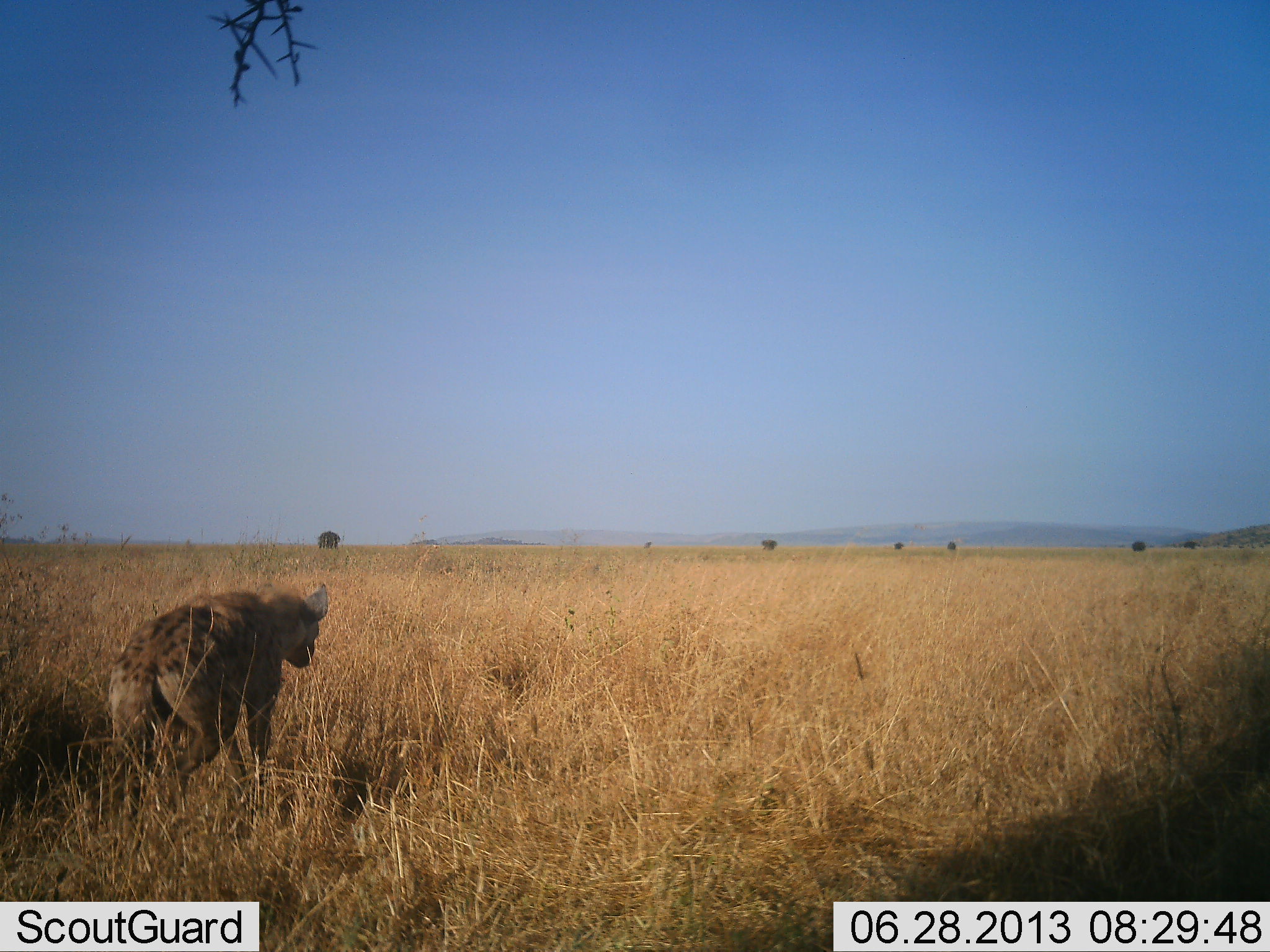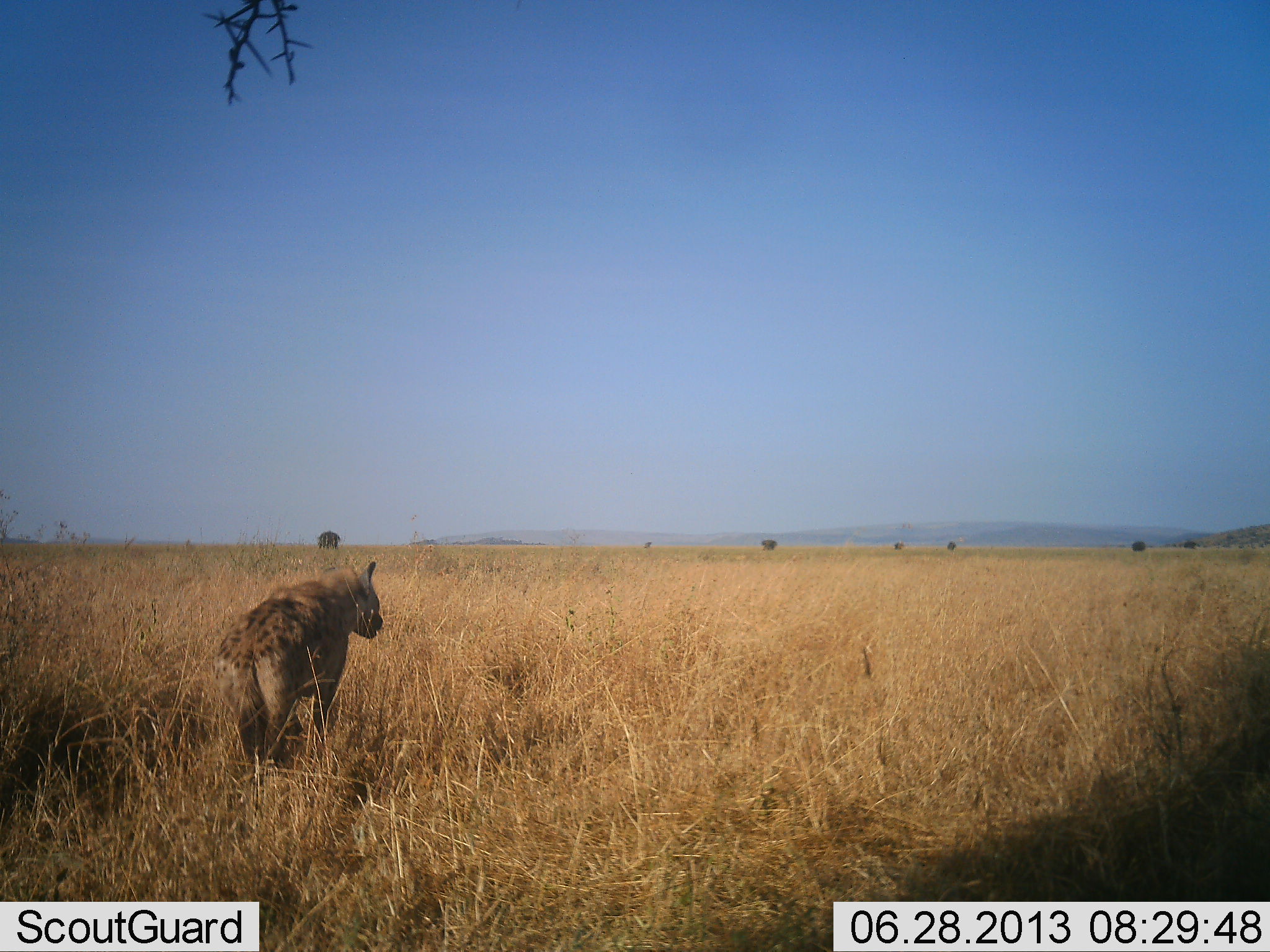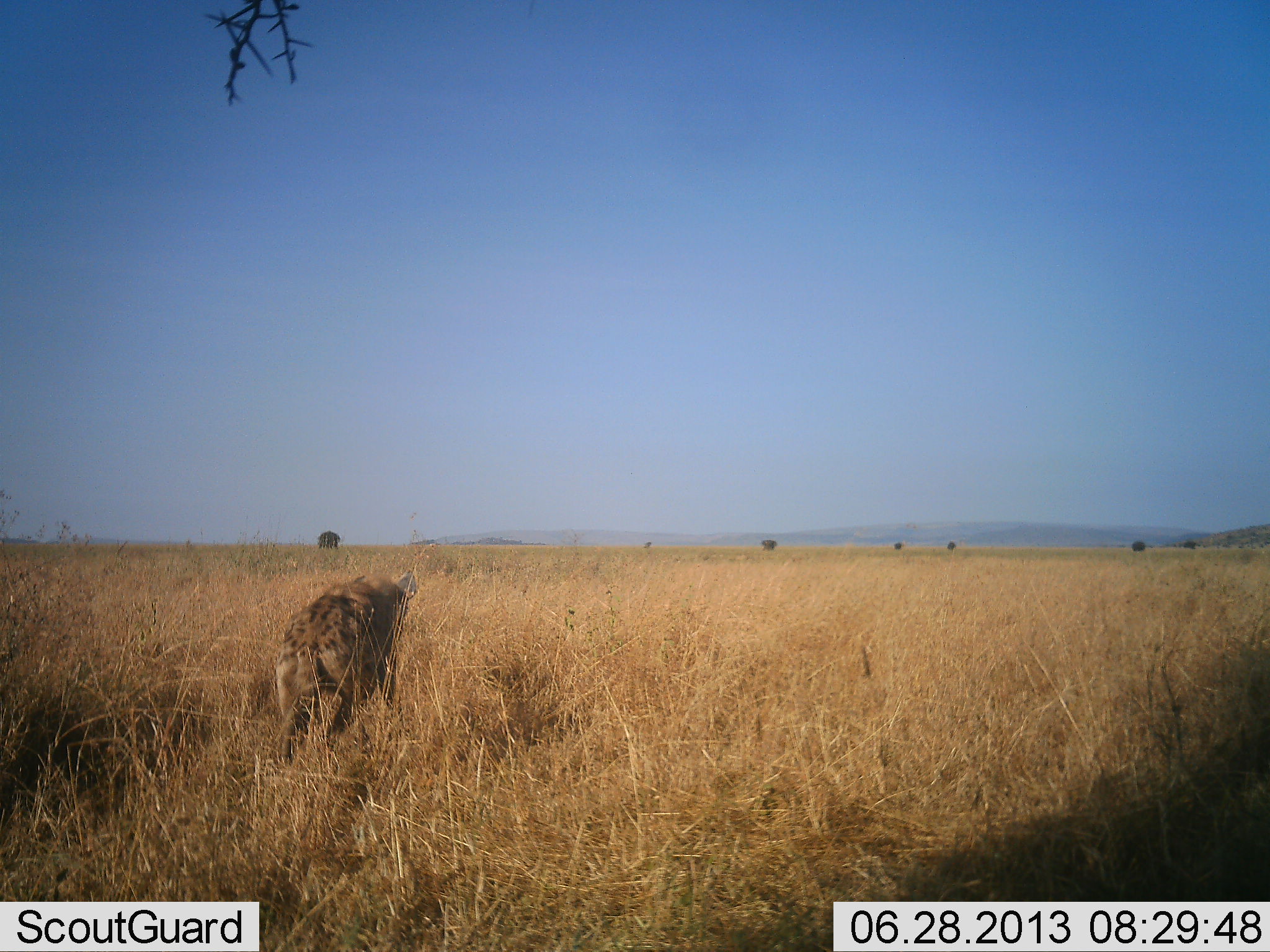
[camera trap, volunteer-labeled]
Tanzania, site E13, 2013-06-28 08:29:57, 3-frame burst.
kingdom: Animalia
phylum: Chordata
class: Mammalia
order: Carnivora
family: Hyaenidae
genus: Crocuta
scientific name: Crocuta crocuta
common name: spotted hyena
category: hyenaspotted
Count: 1.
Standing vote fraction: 4%.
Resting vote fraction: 0%.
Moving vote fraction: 96%.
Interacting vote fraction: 0%.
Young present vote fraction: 0%.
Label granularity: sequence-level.